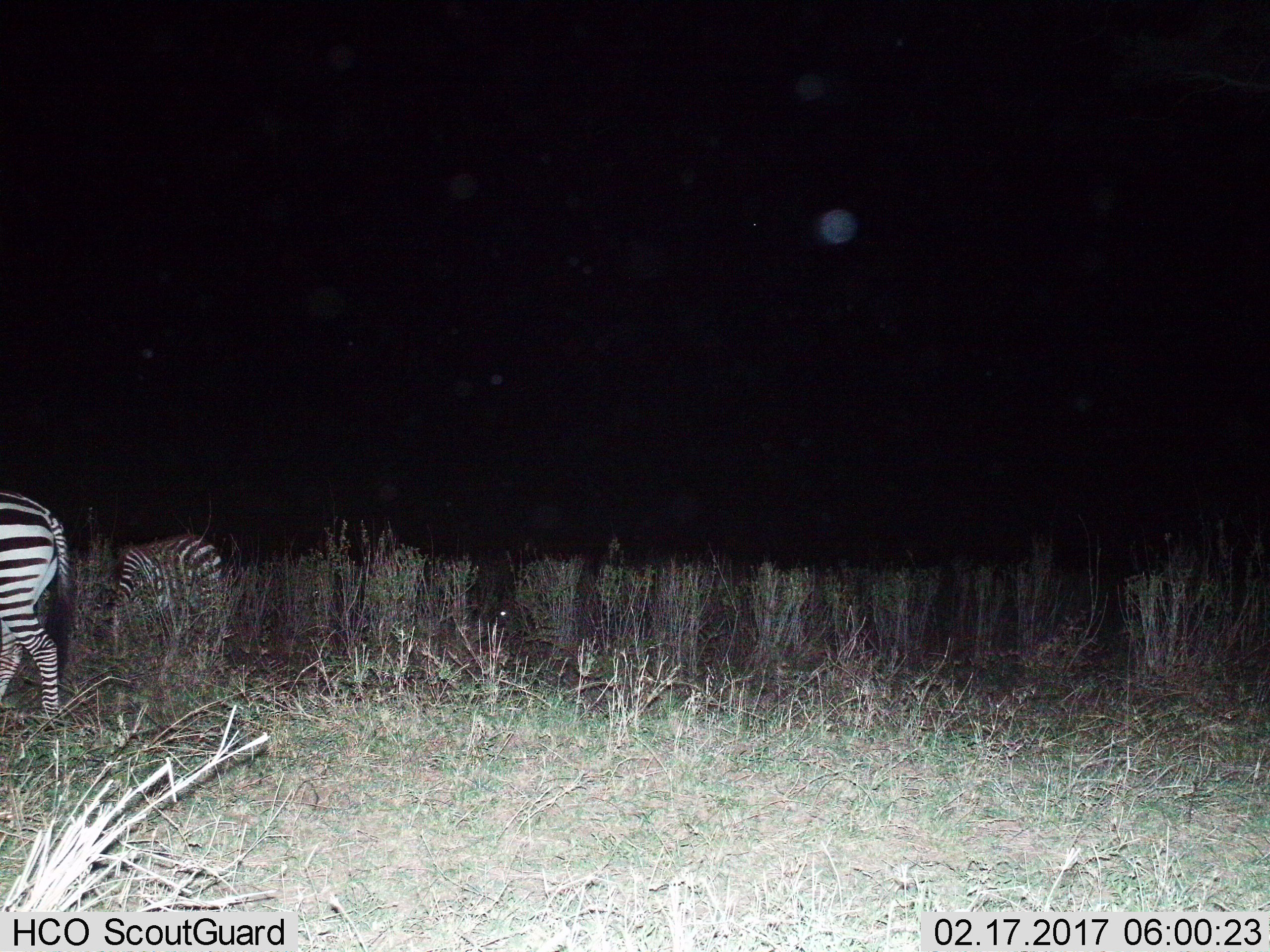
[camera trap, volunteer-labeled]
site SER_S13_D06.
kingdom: Animalia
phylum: Chordata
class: Mammalia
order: Perissodactyla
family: Equidae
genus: Equus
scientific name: Equus quagga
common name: plains zebra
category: zebraplains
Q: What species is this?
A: Zebraplains (plains zebra) (Equus quagga).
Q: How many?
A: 2.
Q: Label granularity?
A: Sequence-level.